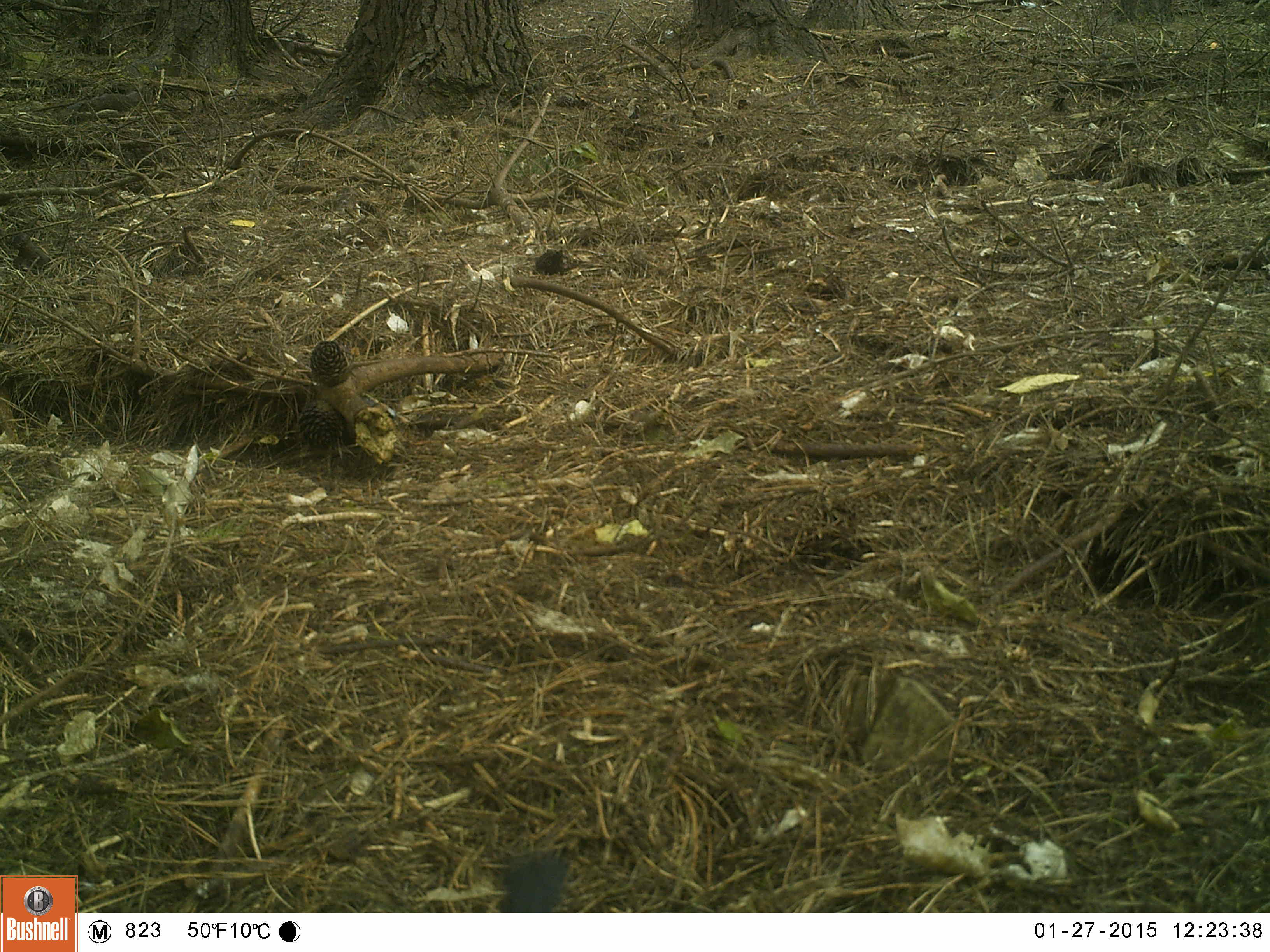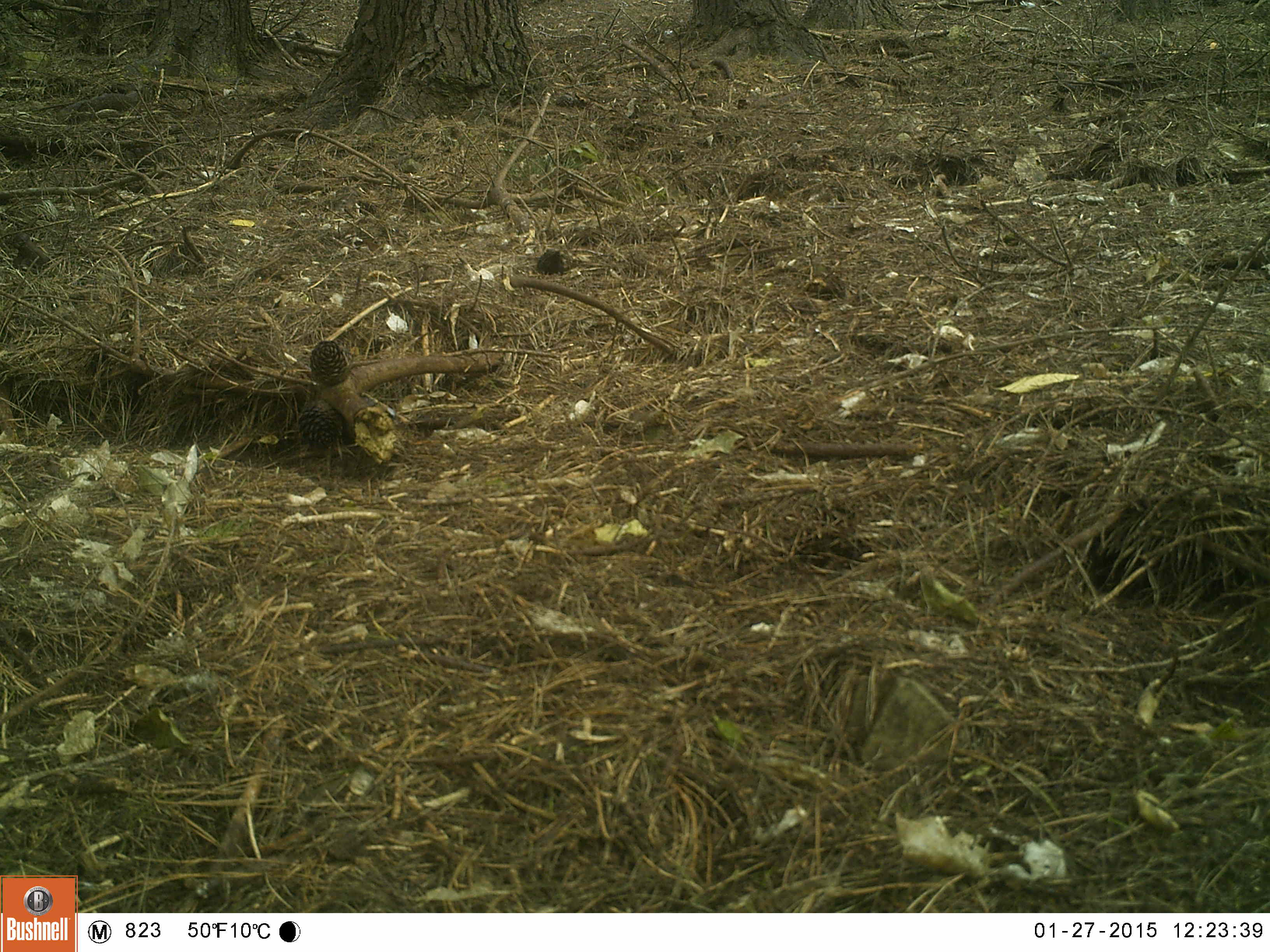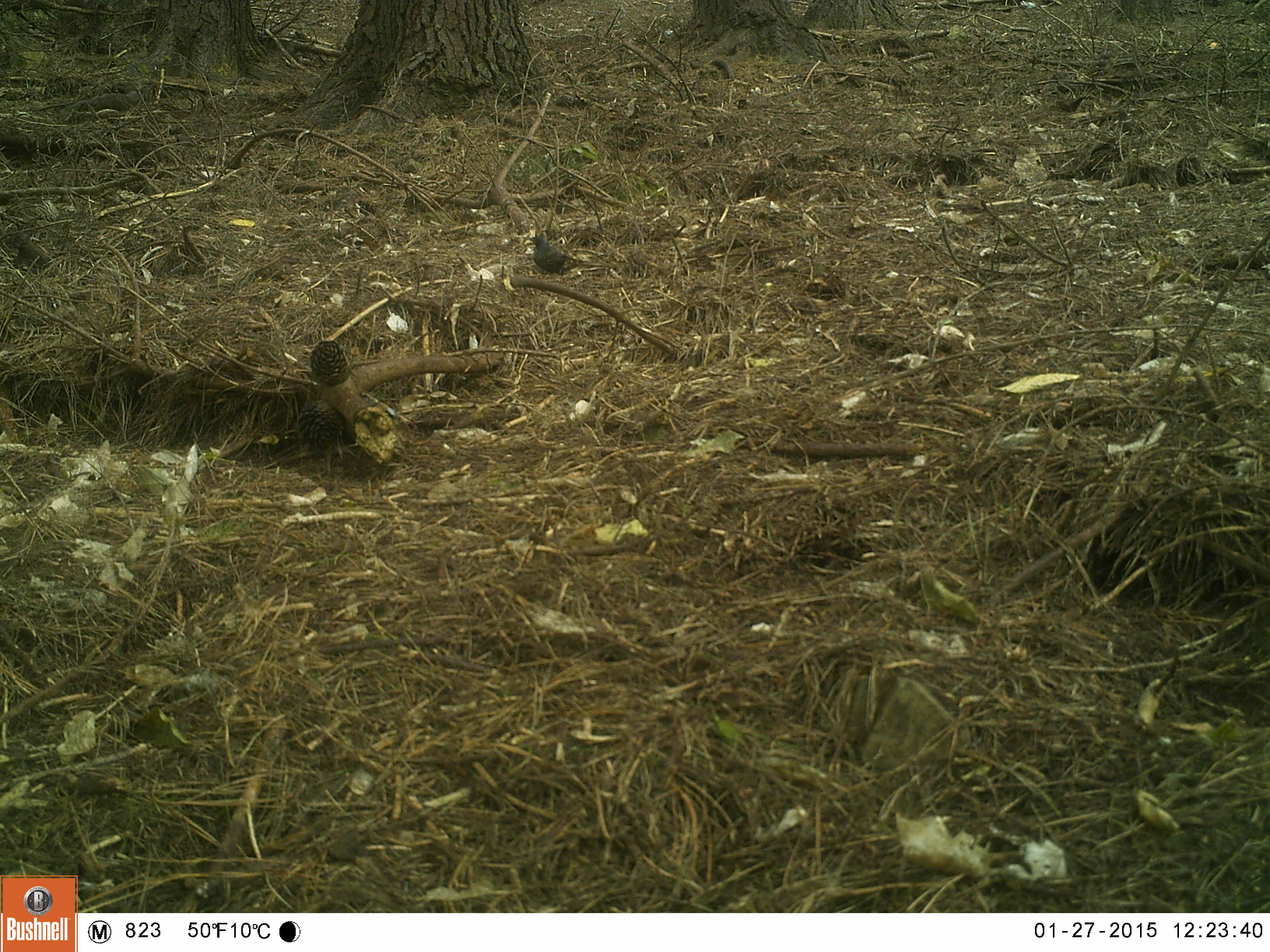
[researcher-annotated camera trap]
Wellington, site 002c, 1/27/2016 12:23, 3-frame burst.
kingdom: Animalia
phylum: Chordata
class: Aves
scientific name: Aves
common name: bird